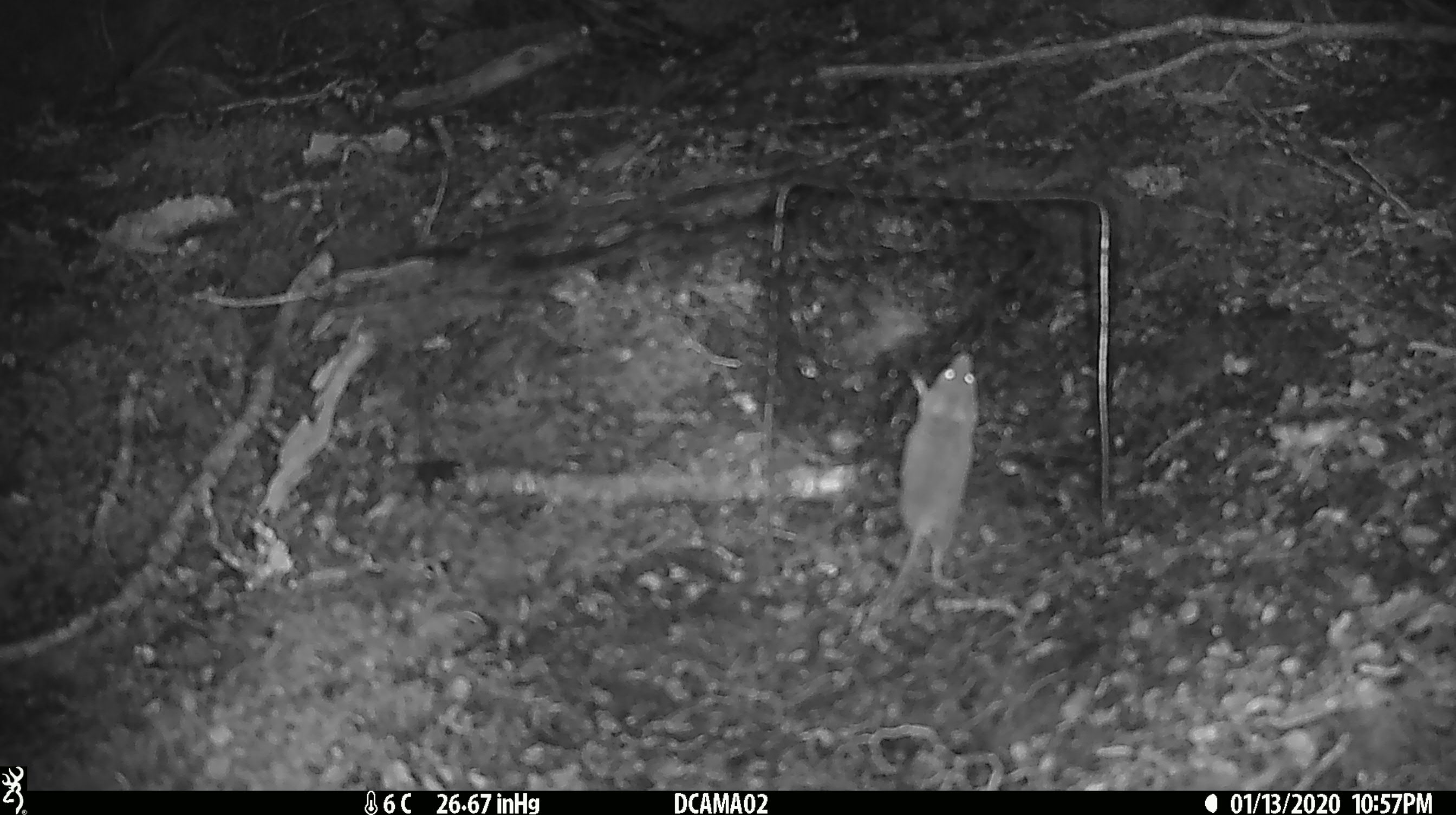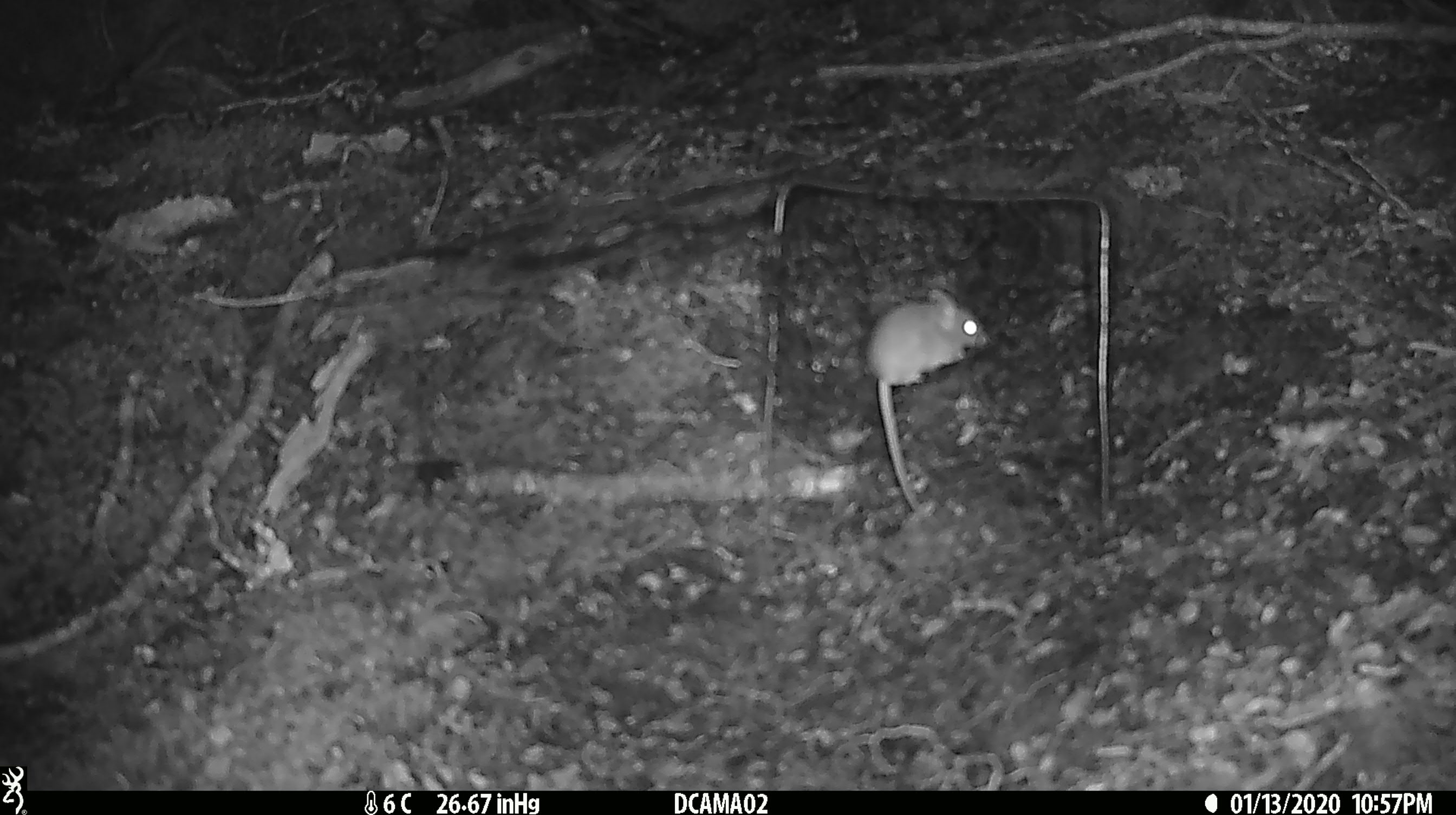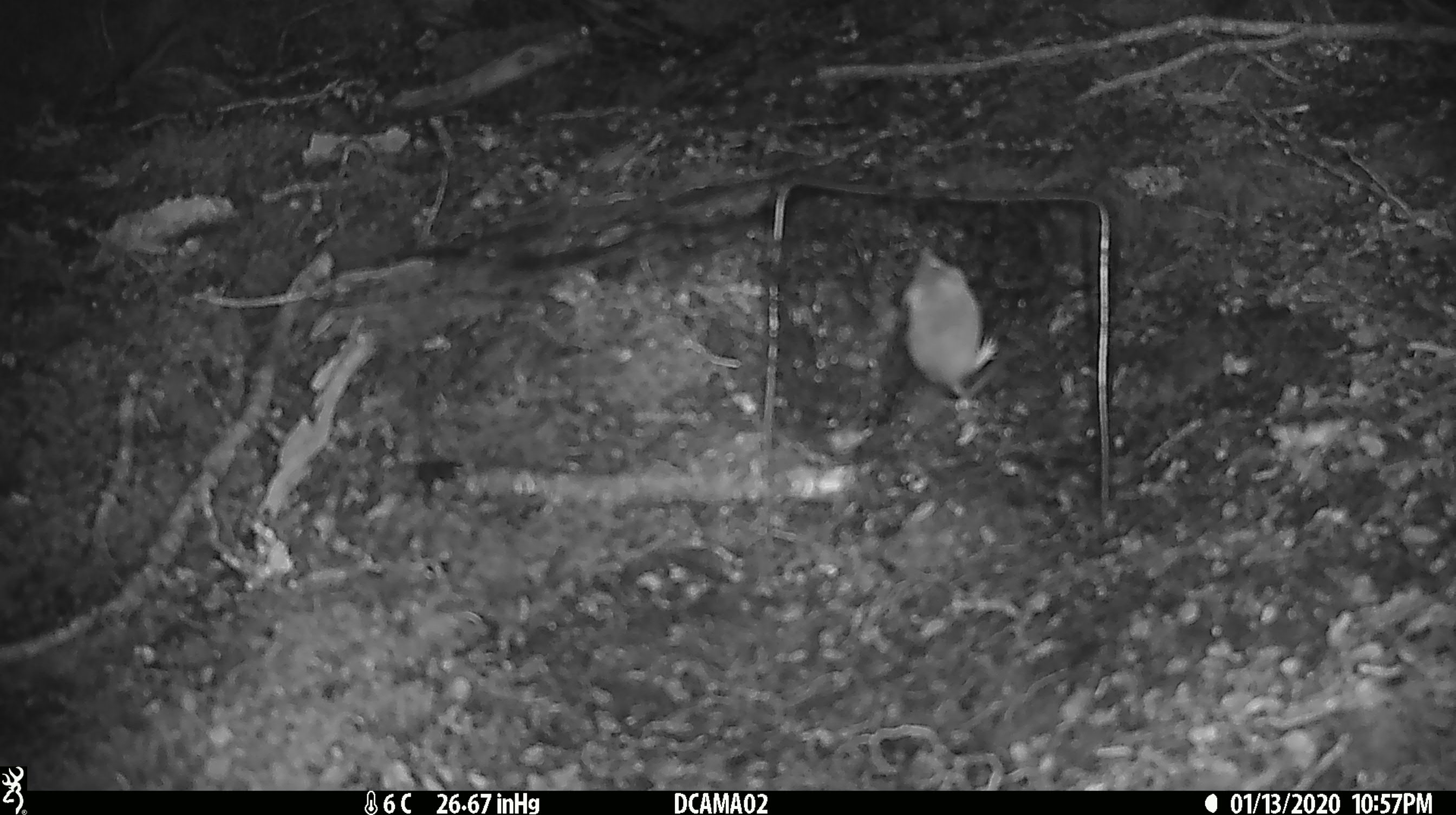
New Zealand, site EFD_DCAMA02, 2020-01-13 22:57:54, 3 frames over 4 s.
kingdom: Animalia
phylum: Chordata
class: Mammalia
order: Rodentia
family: Muridae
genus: Mus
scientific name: Mus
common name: mouse